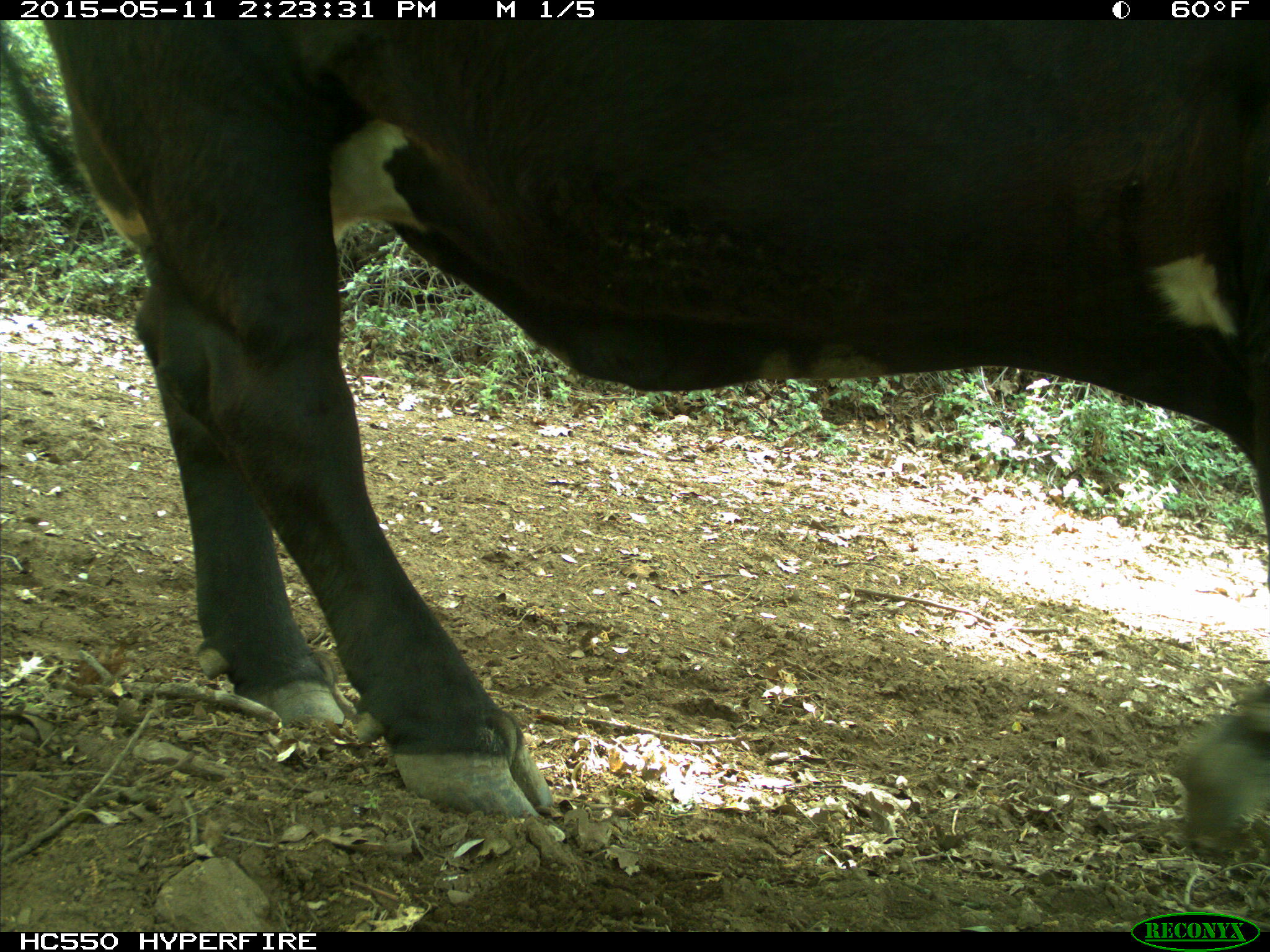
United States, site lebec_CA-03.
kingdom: Animalia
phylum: Chordata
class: Mammalia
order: Artiodactyla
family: Bovidae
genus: Bos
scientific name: Bos taurus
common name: domestic cow